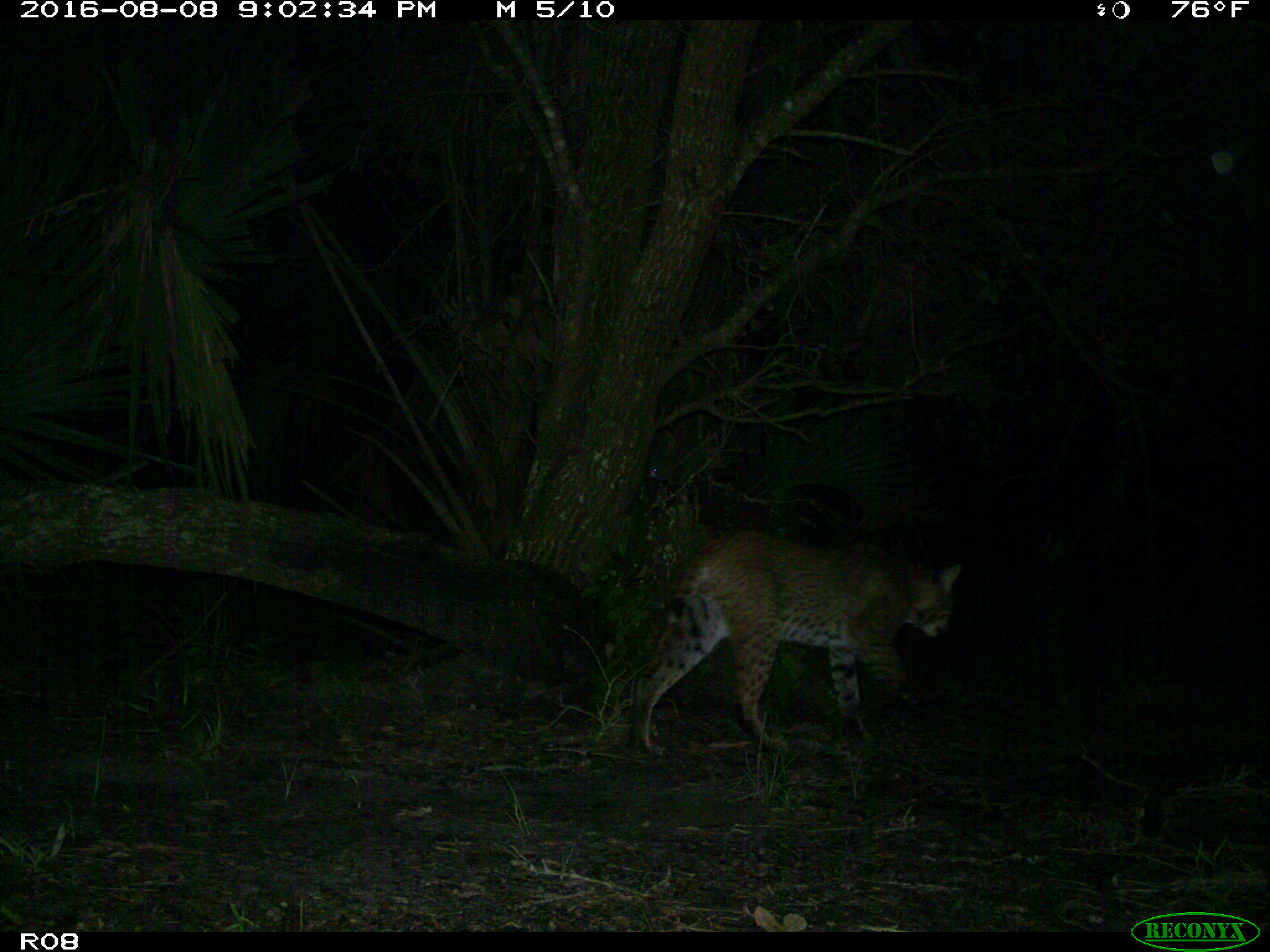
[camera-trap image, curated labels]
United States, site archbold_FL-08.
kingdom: Animalia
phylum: Chordata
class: Mammalia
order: Carnivora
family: Felidae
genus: Lynx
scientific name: Lynx rufus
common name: bobcat